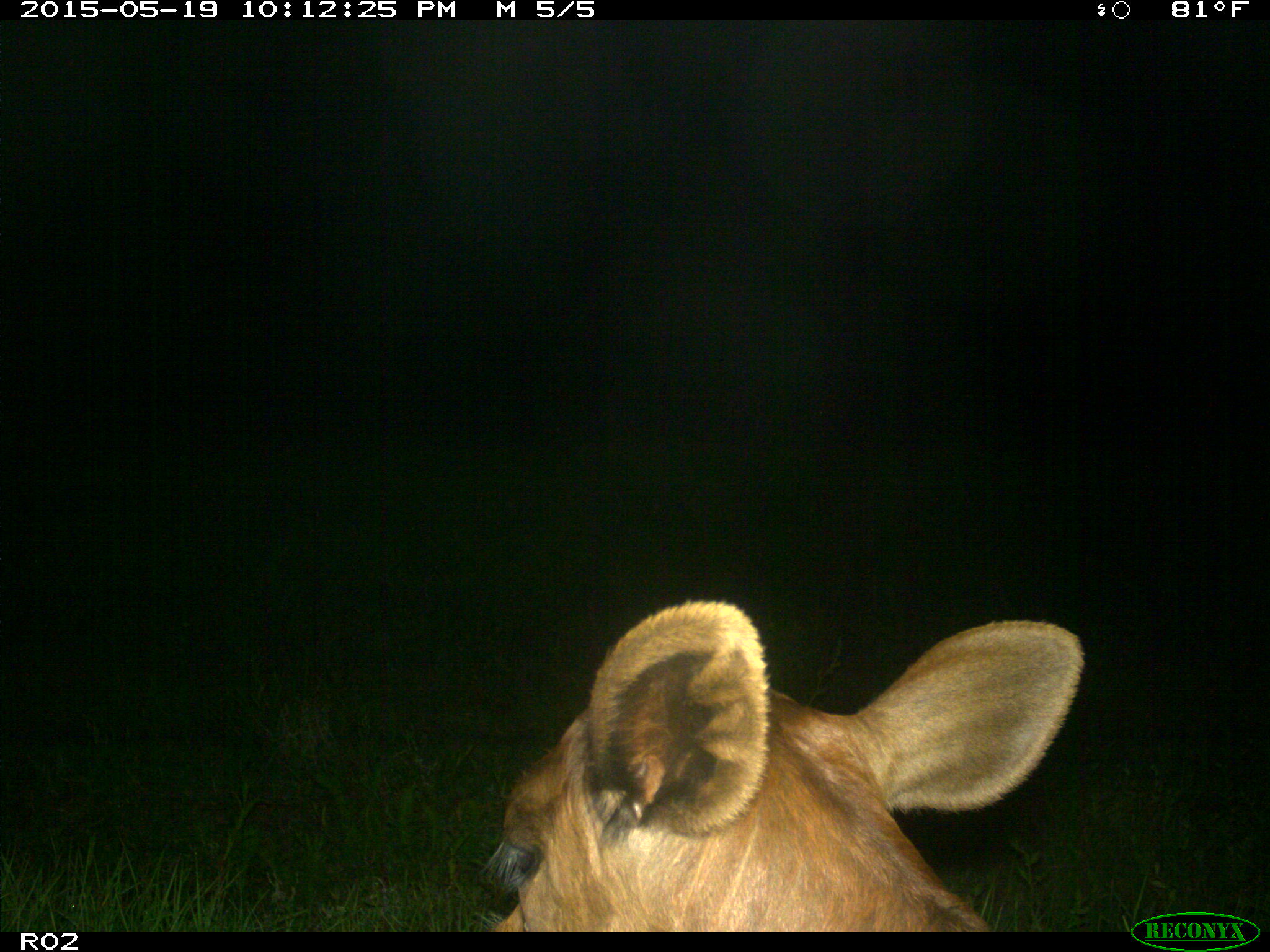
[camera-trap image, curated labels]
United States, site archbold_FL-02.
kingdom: Animalia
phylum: Chordata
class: Mammalia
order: Artiodactyla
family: Bovidae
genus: Bos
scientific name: Bos taurus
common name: domestic cow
Bos taurus (domestic cow).